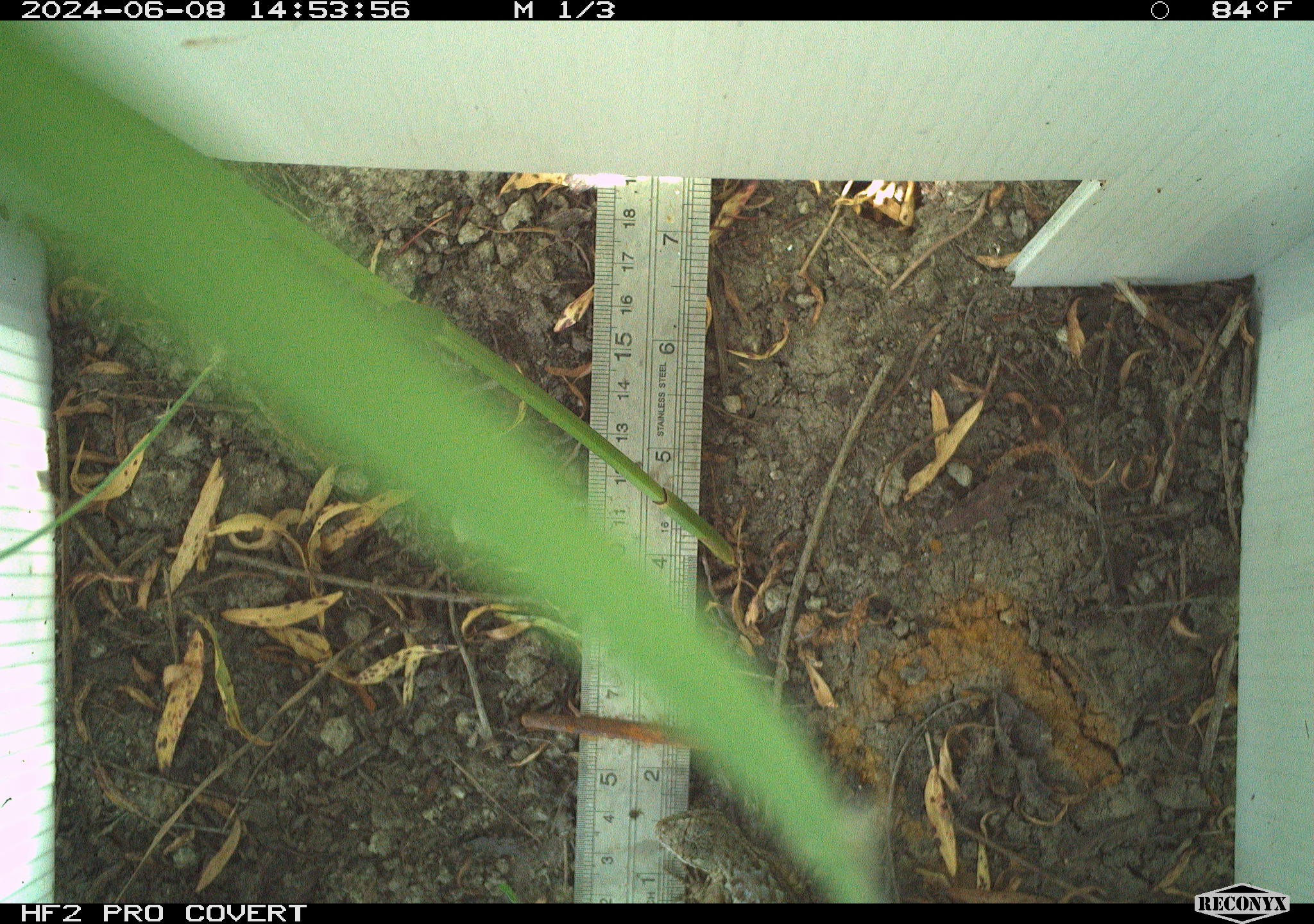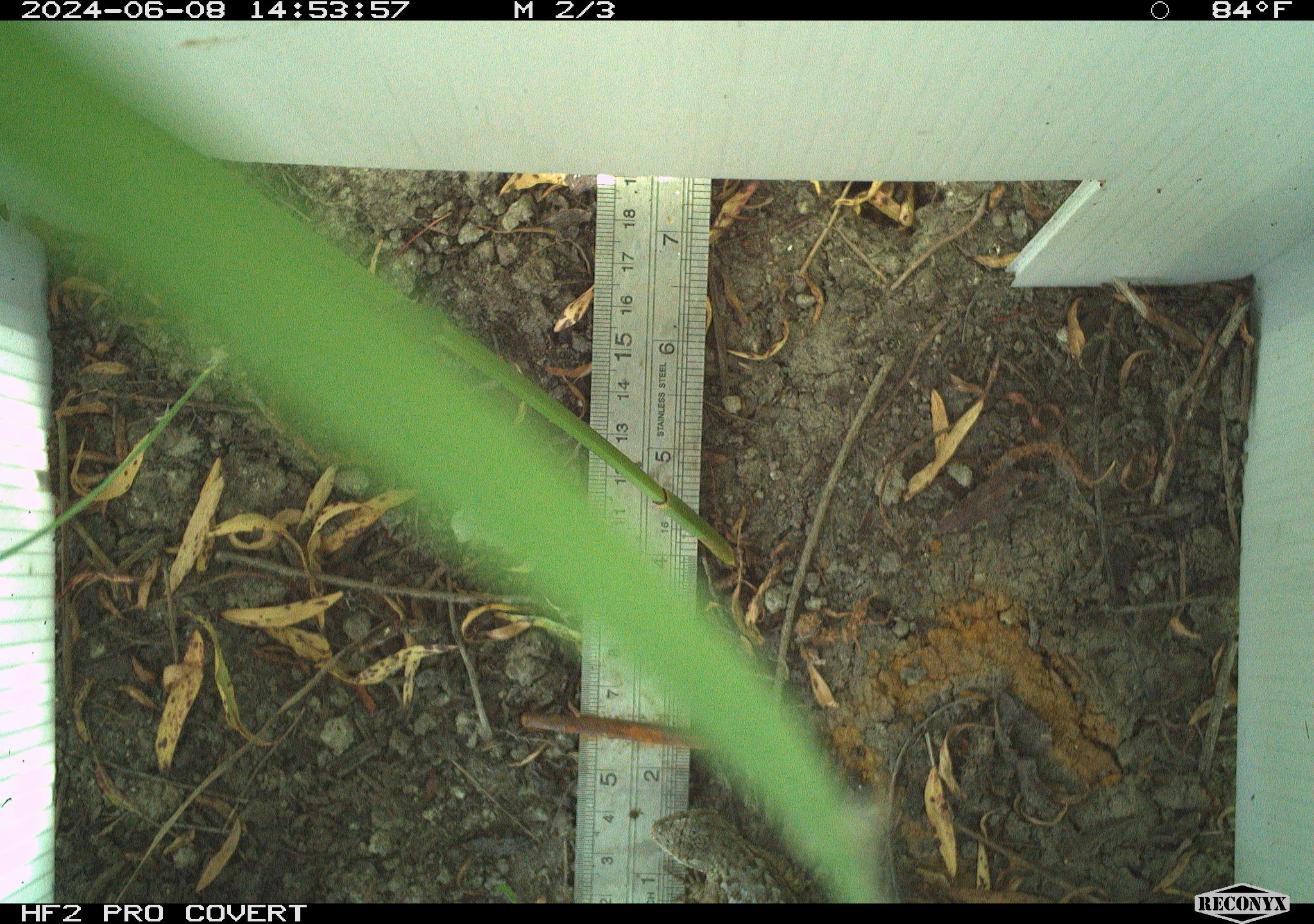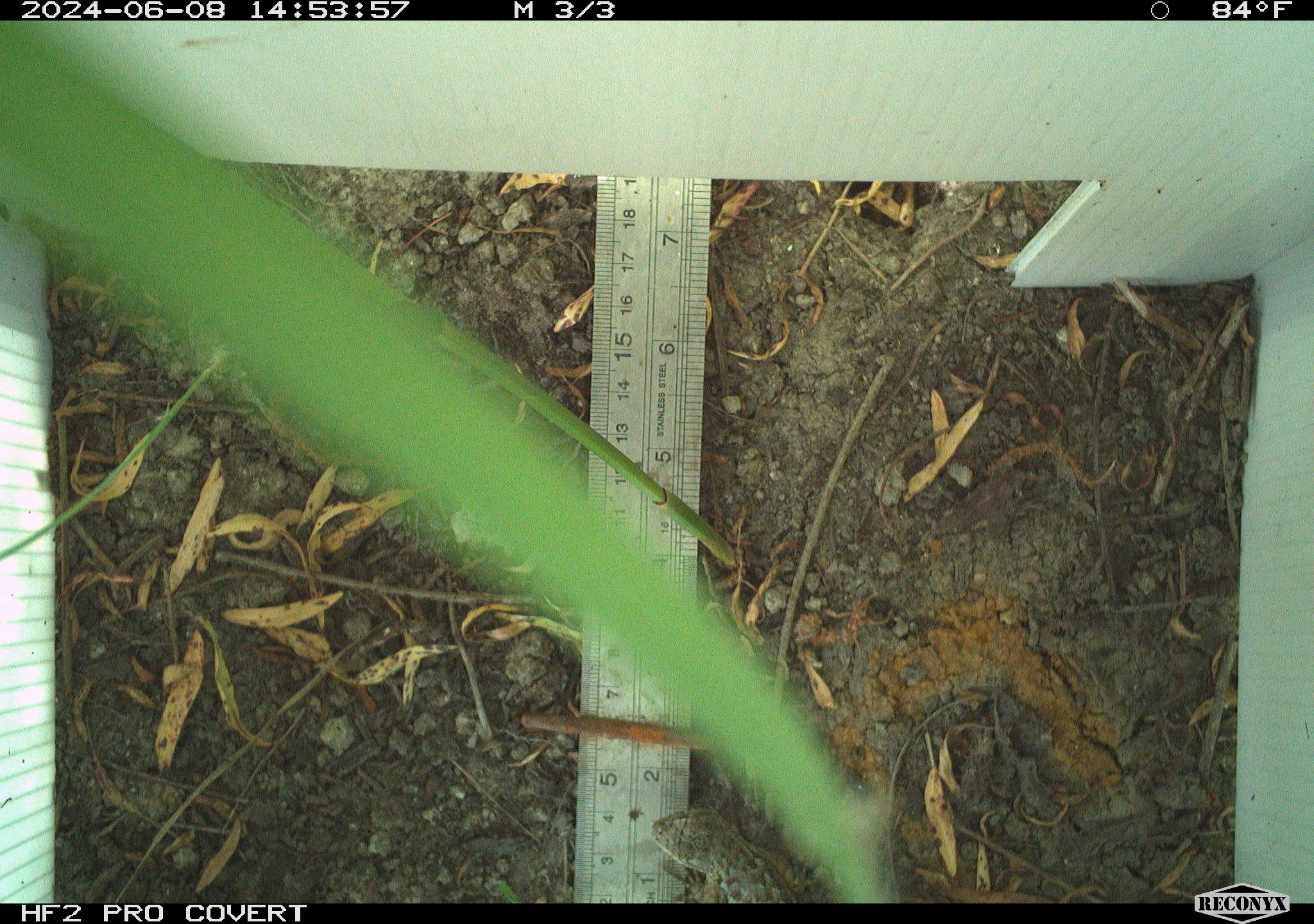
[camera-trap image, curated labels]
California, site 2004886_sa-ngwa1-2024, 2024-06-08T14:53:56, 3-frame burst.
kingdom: Animalia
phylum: Chordata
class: Reptilia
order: Squamata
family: Phrynosomatidae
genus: Sceloporus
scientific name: Sceloporus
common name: spiny lizards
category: sceloporus species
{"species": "sceloporus species (spiny lizards) (Sceloporus)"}